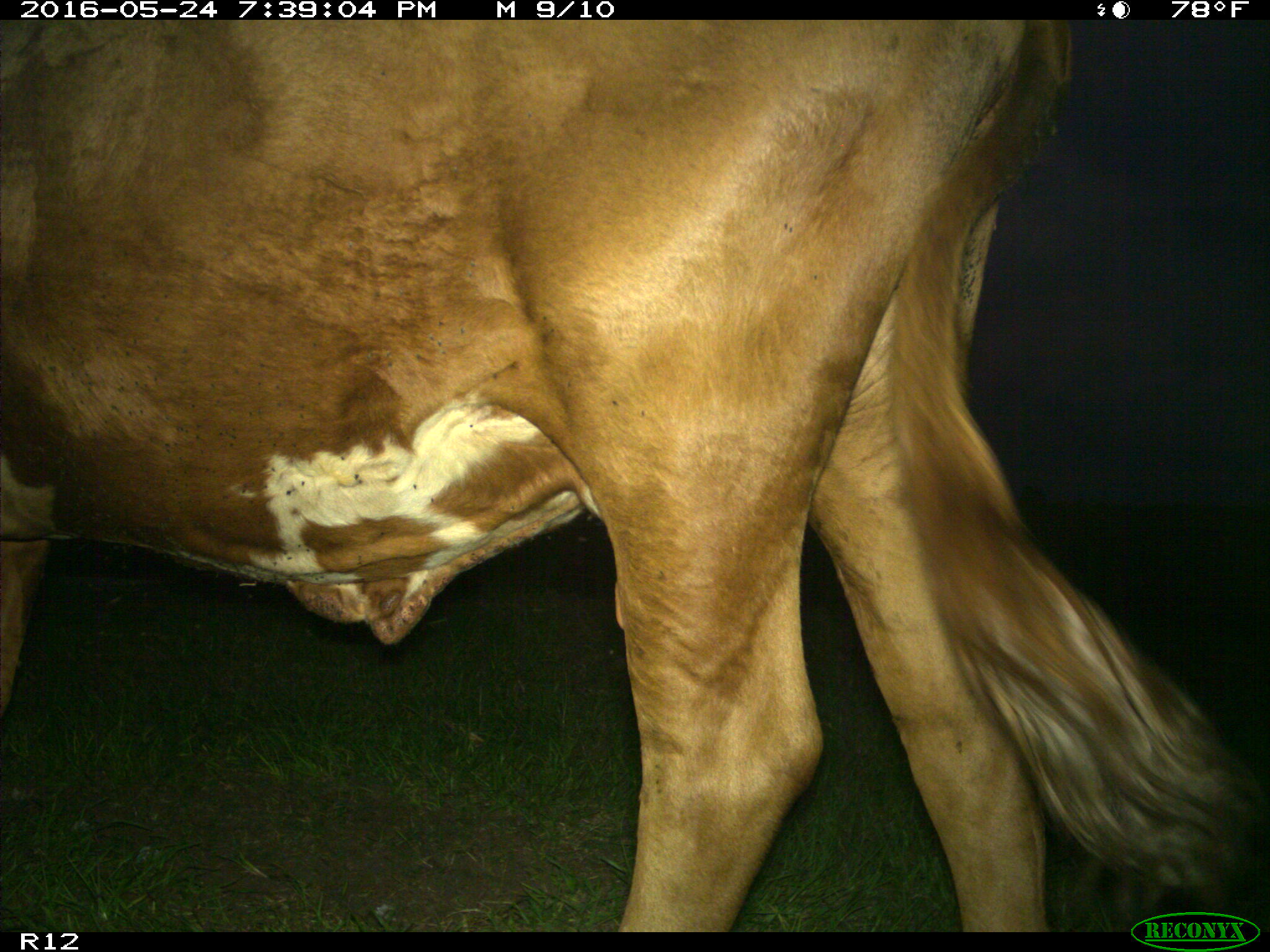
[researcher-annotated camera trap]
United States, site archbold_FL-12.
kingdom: Animalia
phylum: Chordata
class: Mammalia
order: Artiodactyla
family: Bovidae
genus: Bos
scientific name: Bos taurus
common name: domestic cow